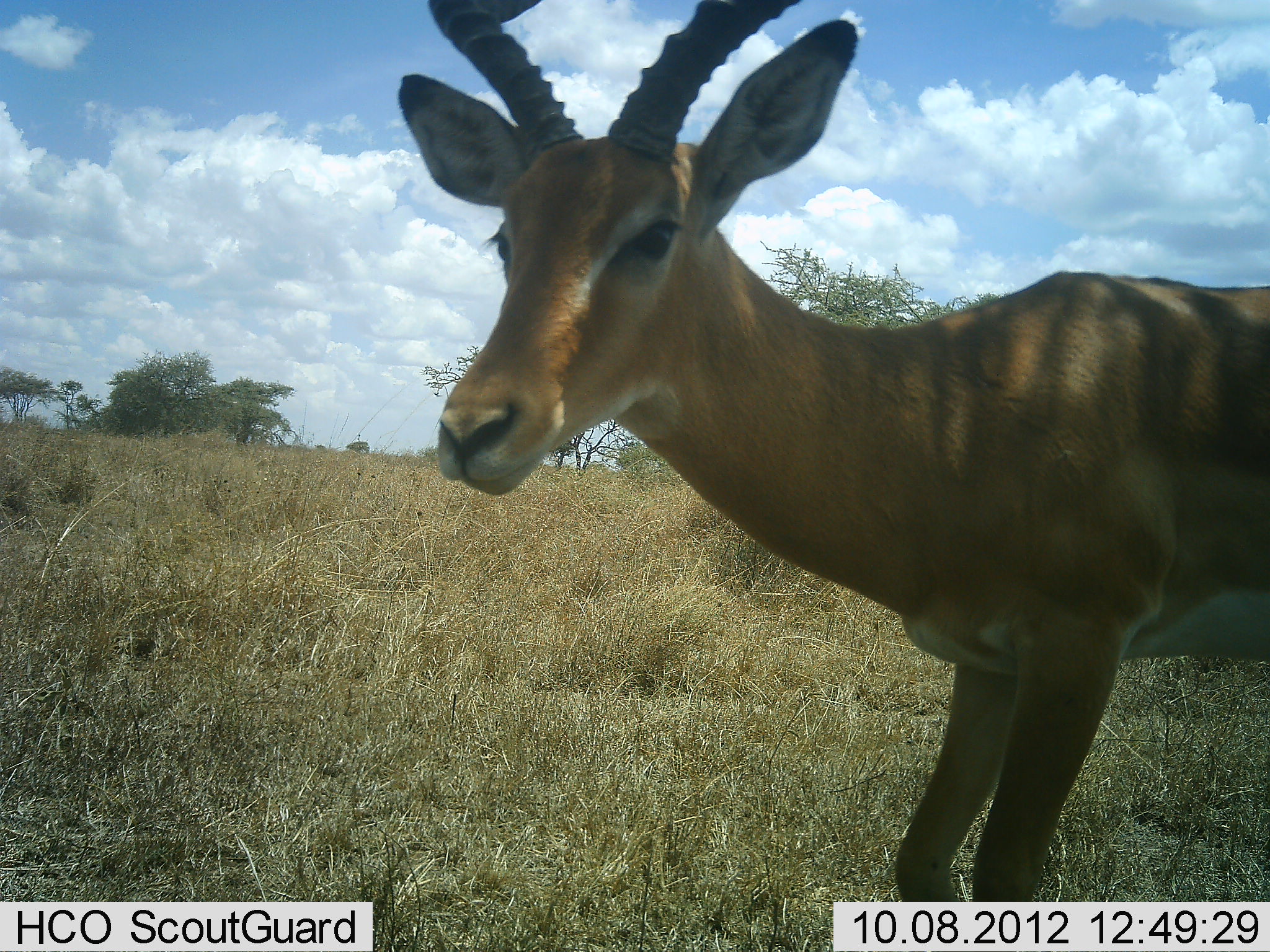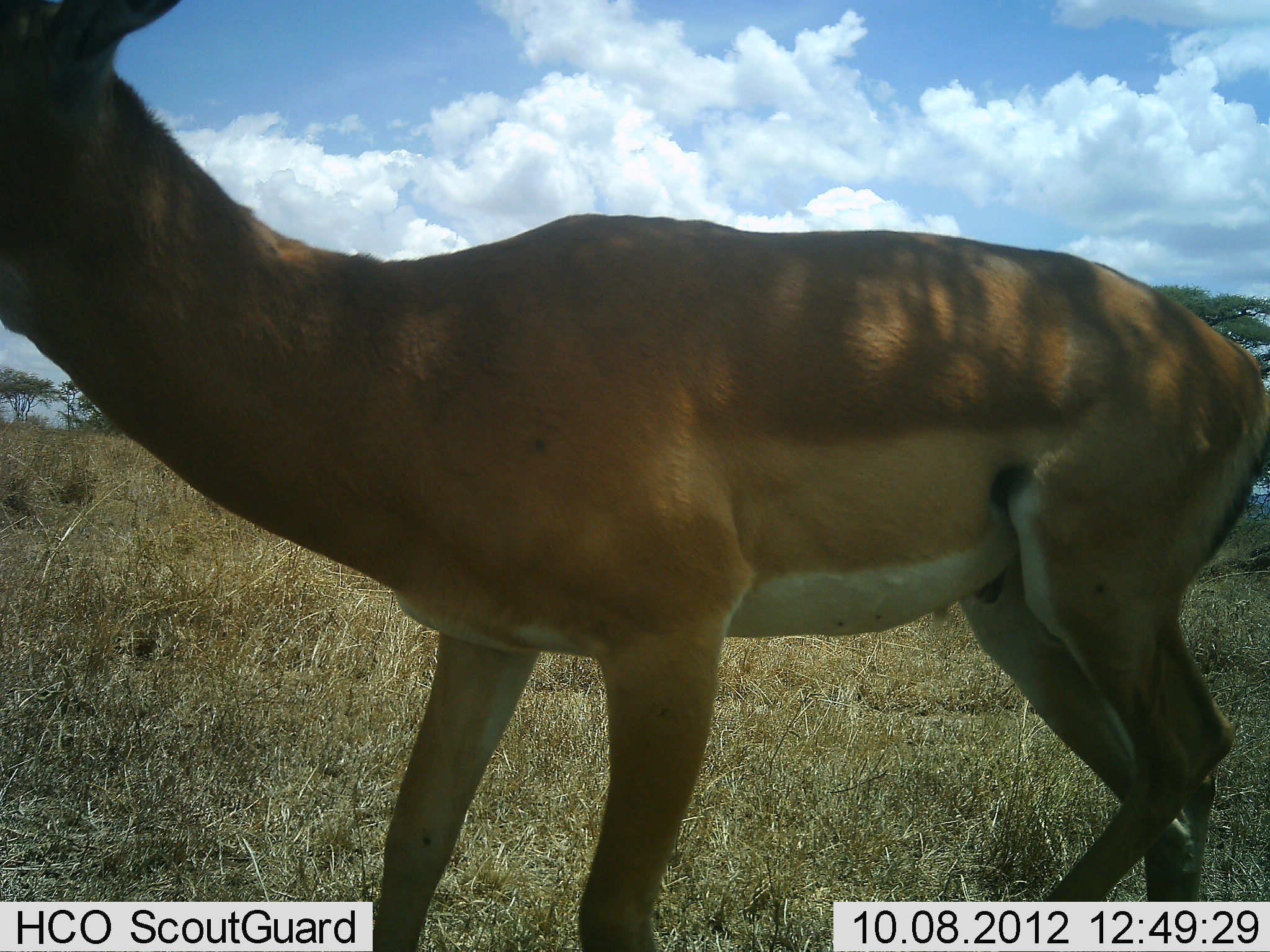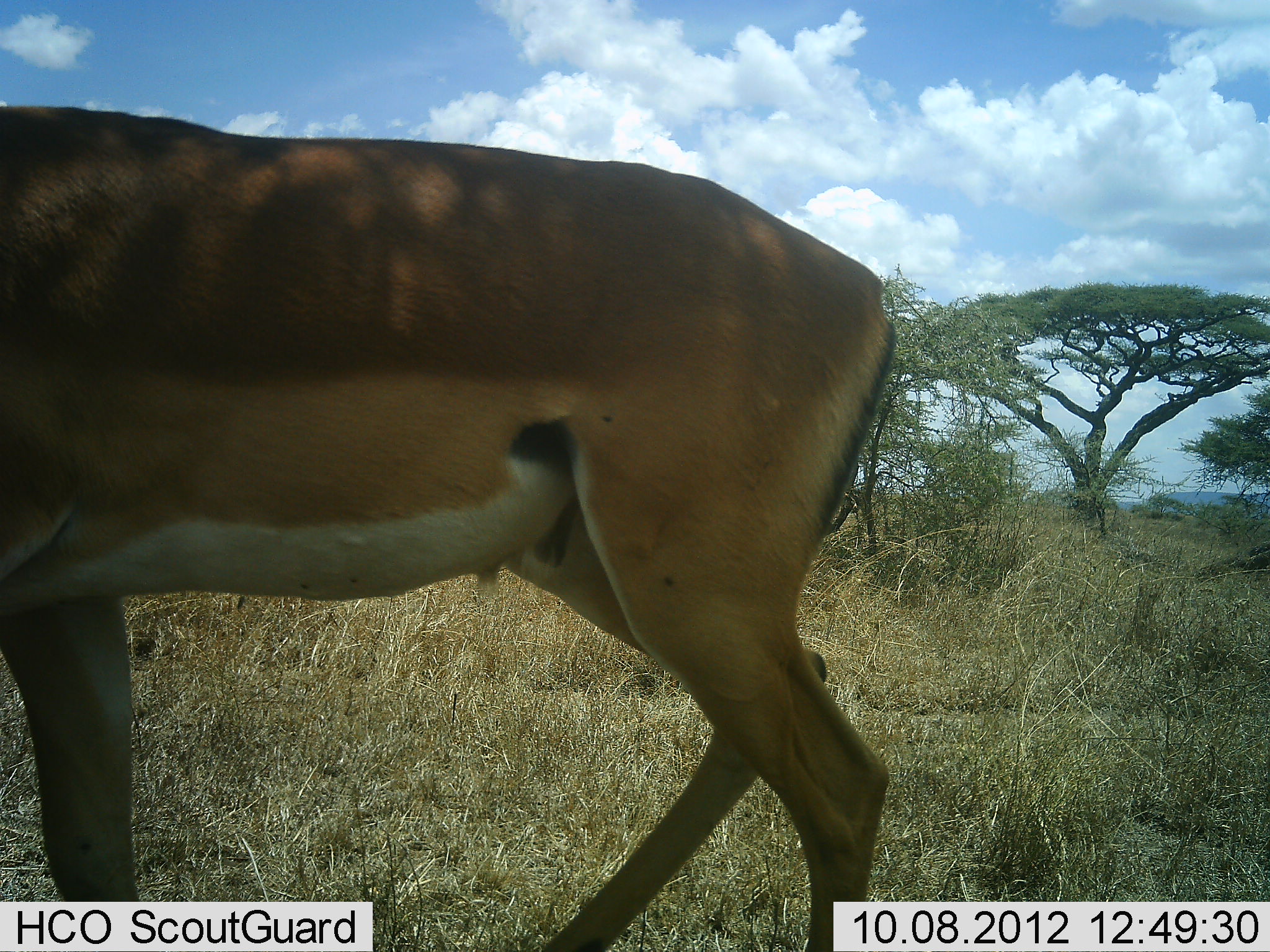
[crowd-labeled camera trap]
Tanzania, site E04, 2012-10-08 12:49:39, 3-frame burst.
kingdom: Animalia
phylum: Chordata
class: Mammalia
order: Artiodactyla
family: Bovidae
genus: Aepyceros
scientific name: Aepyceros melampus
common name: impala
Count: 1.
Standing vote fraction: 10%.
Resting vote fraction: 0%.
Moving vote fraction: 90%.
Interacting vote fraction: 0%.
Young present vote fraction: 0%.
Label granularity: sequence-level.